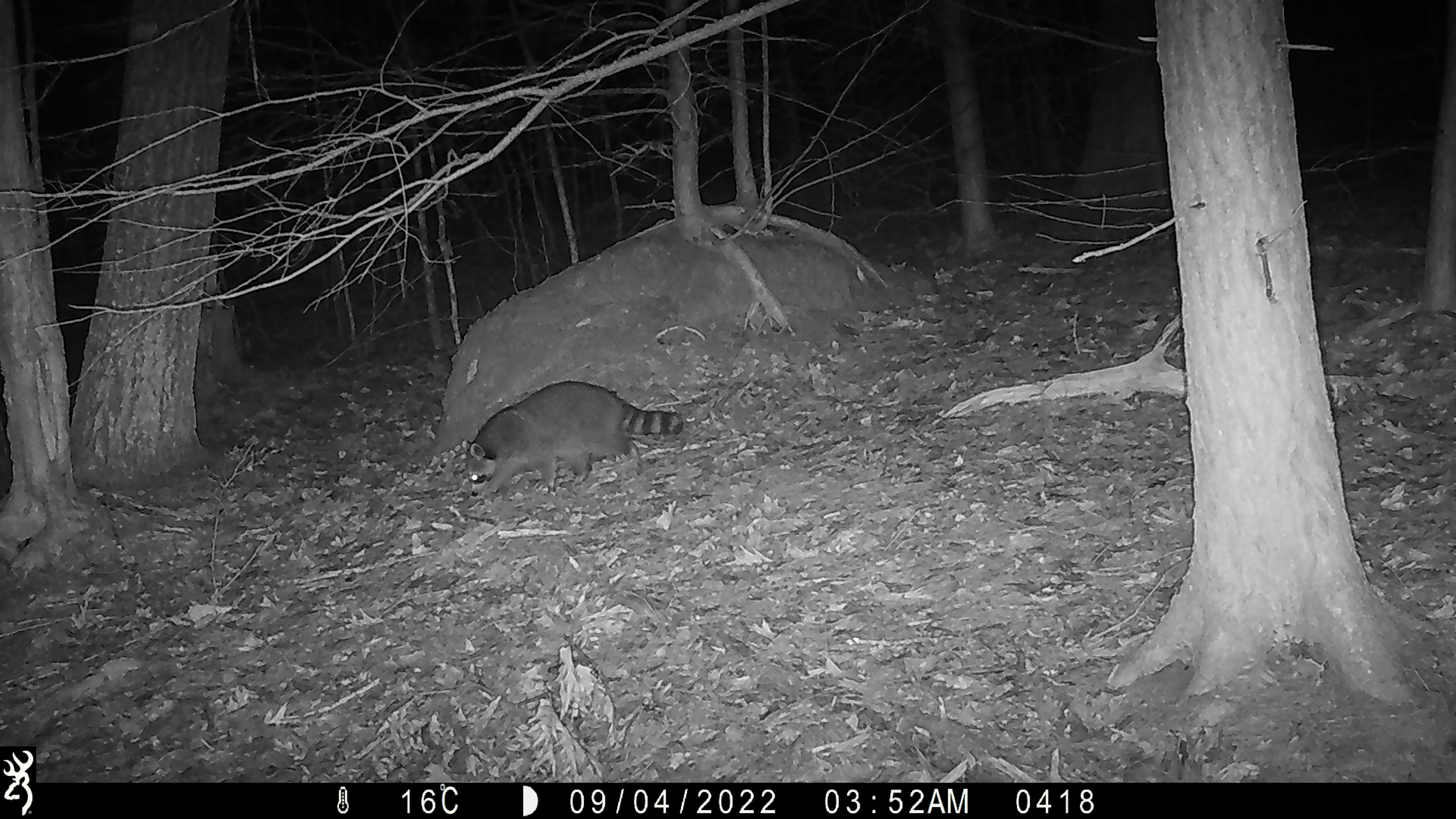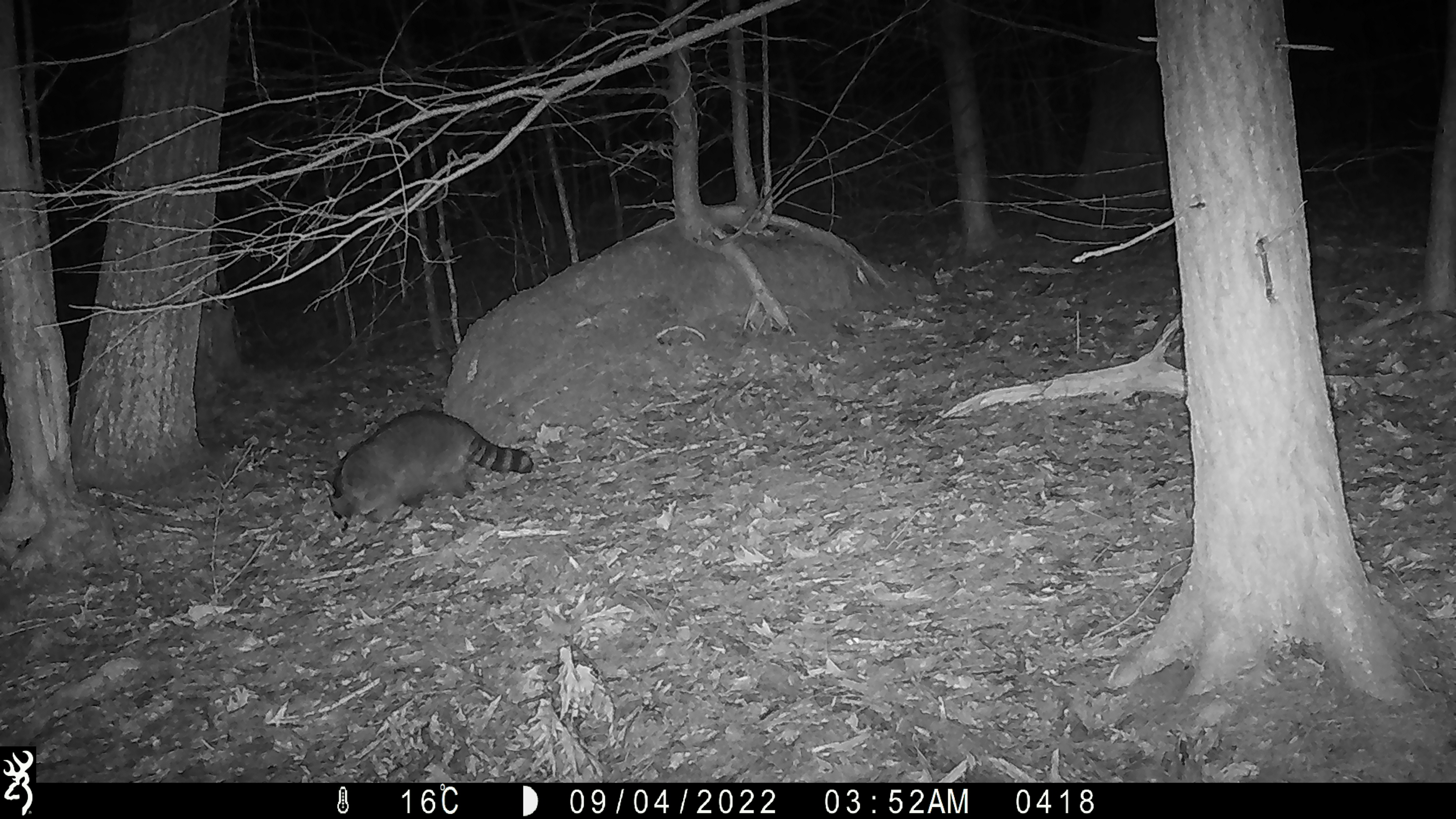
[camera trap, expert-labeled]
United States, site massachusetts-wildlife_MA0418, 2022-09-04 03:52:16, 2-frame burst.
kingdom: Animalia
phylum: Chordata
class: Mammalia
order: Carnivora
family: Procyonidae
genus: Procyon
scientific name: Procyon lotor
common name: raccoon